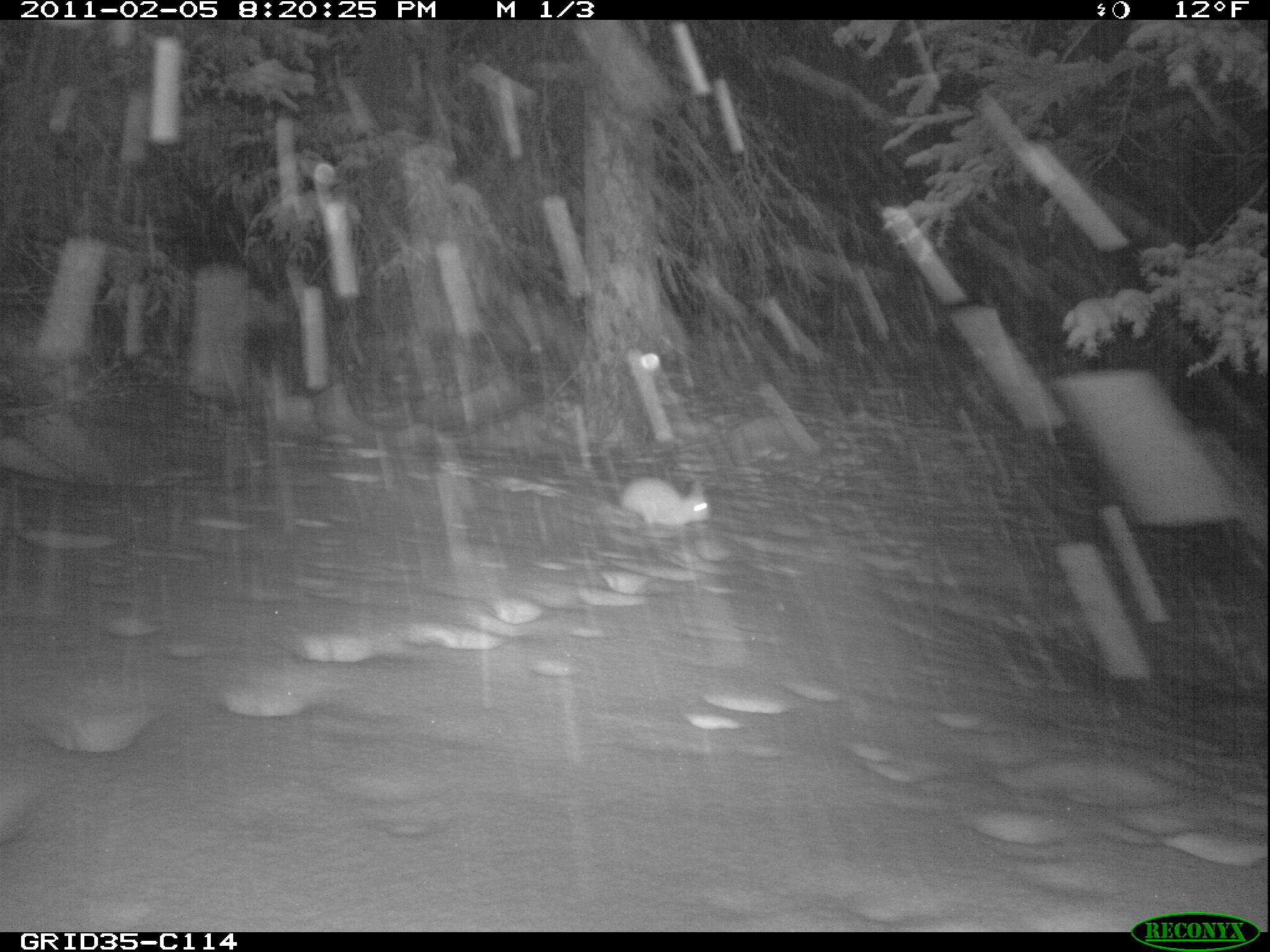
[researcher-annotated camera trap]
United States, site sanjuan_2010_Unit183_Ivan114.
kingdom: Animalia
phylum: Chordata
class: Mammalia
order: Lagomorpha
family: Leporidae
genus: Lepus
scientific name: Lepus americanus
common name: snowshoe hare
Lepus americanus (snowshoe hare).